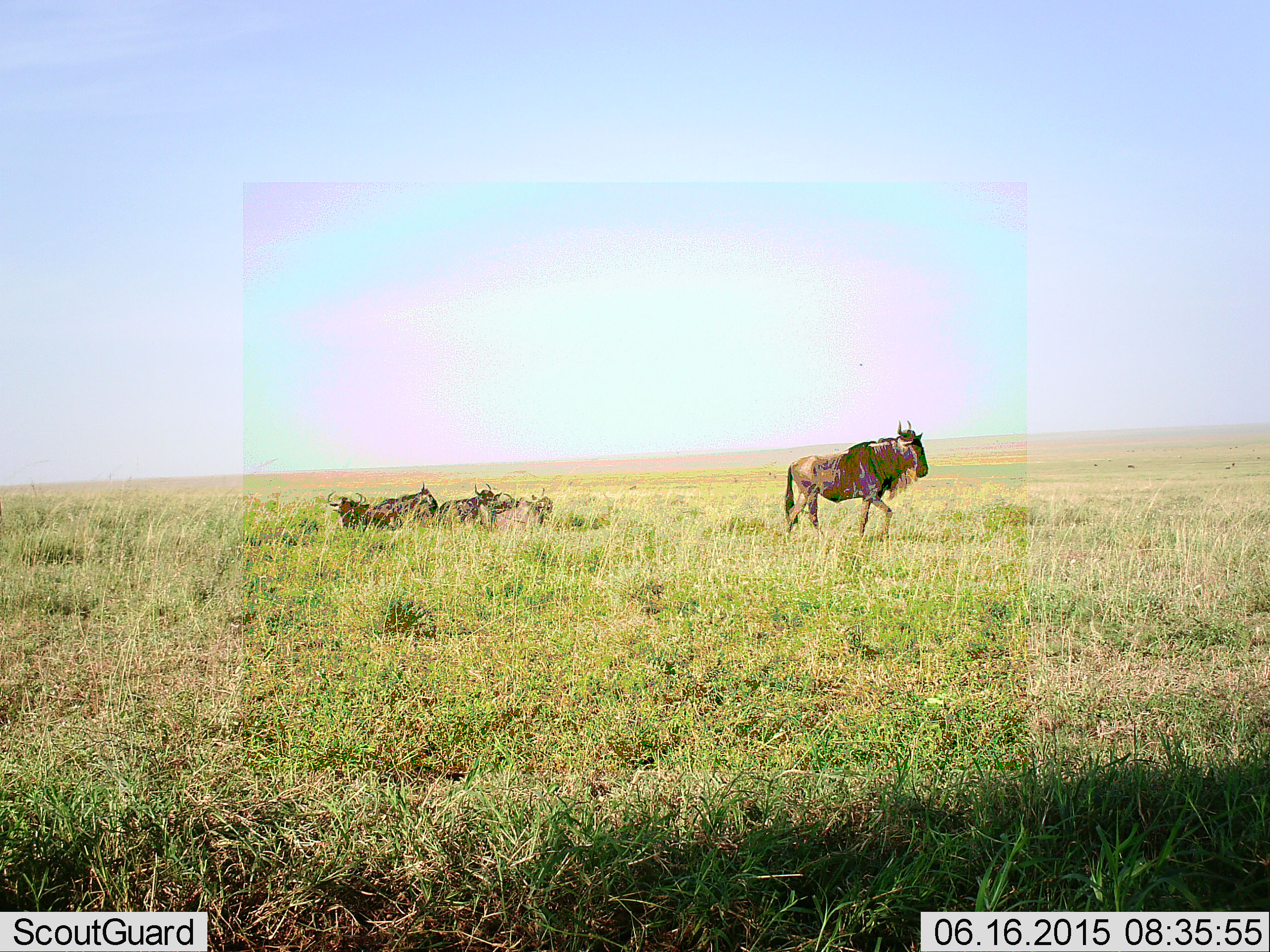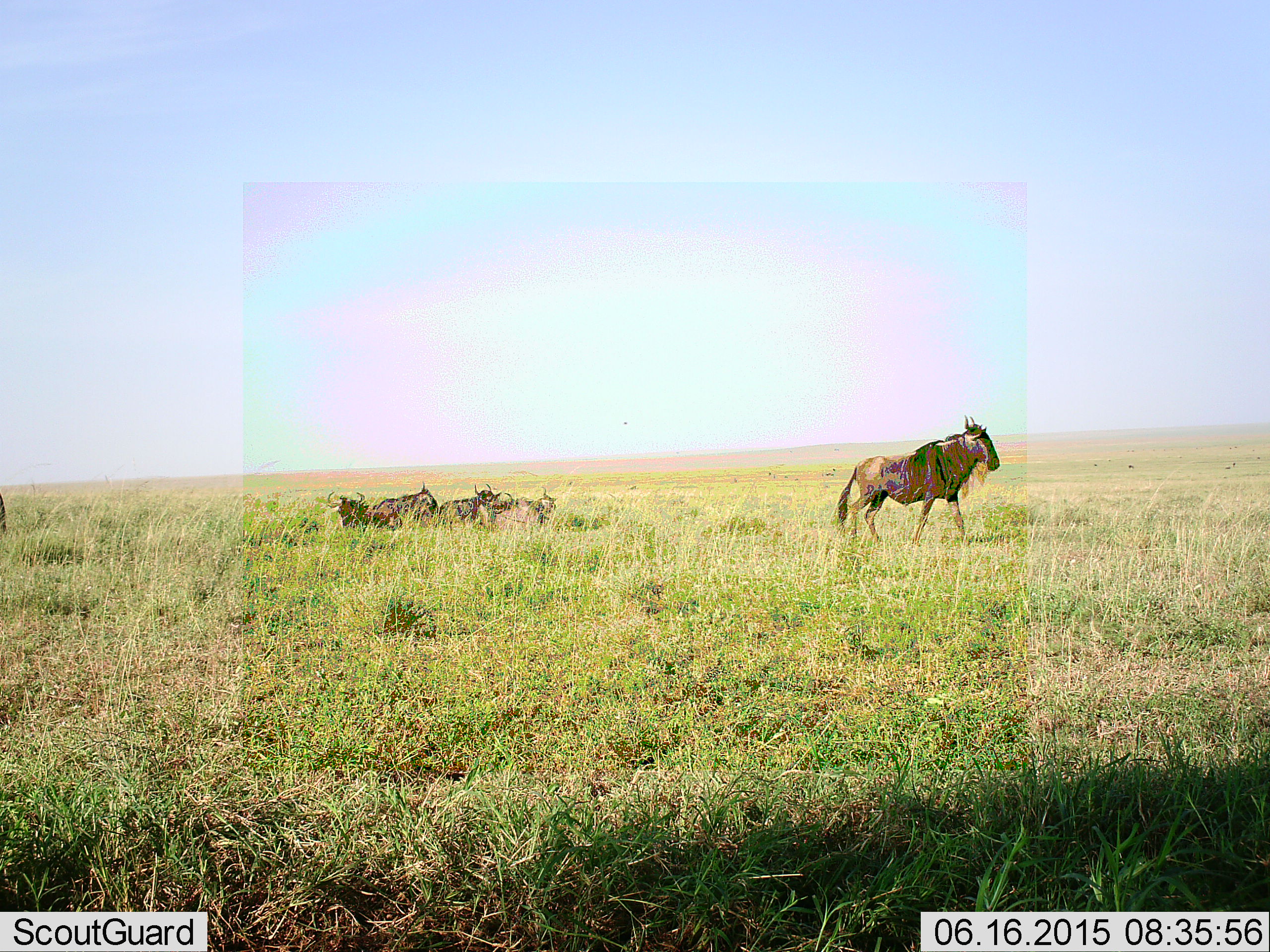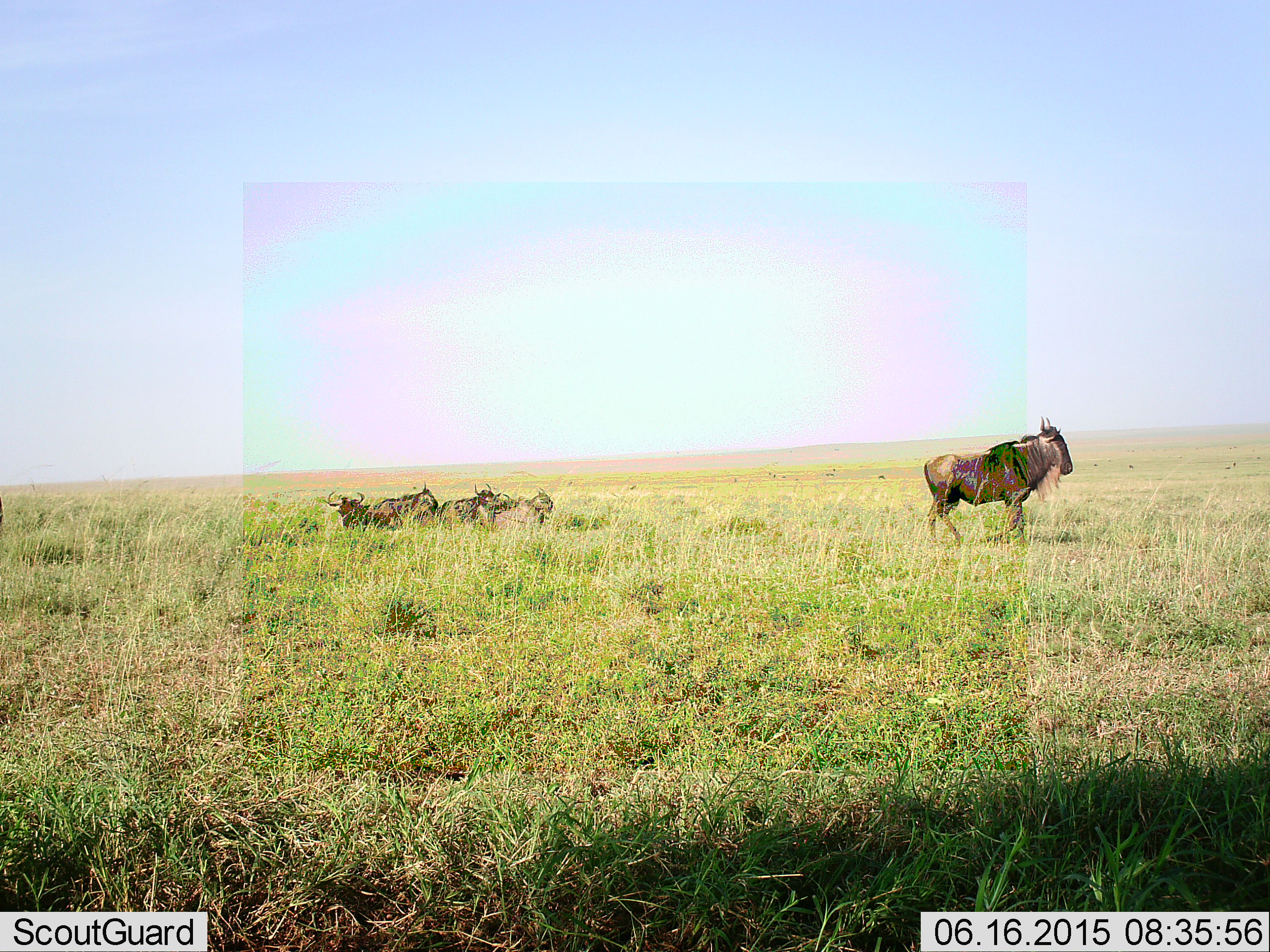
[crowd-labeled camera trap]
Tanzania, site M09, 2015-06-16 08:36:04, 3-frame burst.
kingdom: Animalia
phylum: Chordata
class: Mammalia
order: Artiodactyla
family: Bovidae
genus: Connochaetes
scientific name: Connochaetes taurinus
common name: blue wildebeest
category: wildebeest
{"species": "wildebeest (blue wildebeest) (Connochaetes taurinus)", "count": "6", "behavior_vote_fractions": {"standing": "30%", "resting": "100%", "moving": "70%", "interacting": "0%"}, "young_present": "0%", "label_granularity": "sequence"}